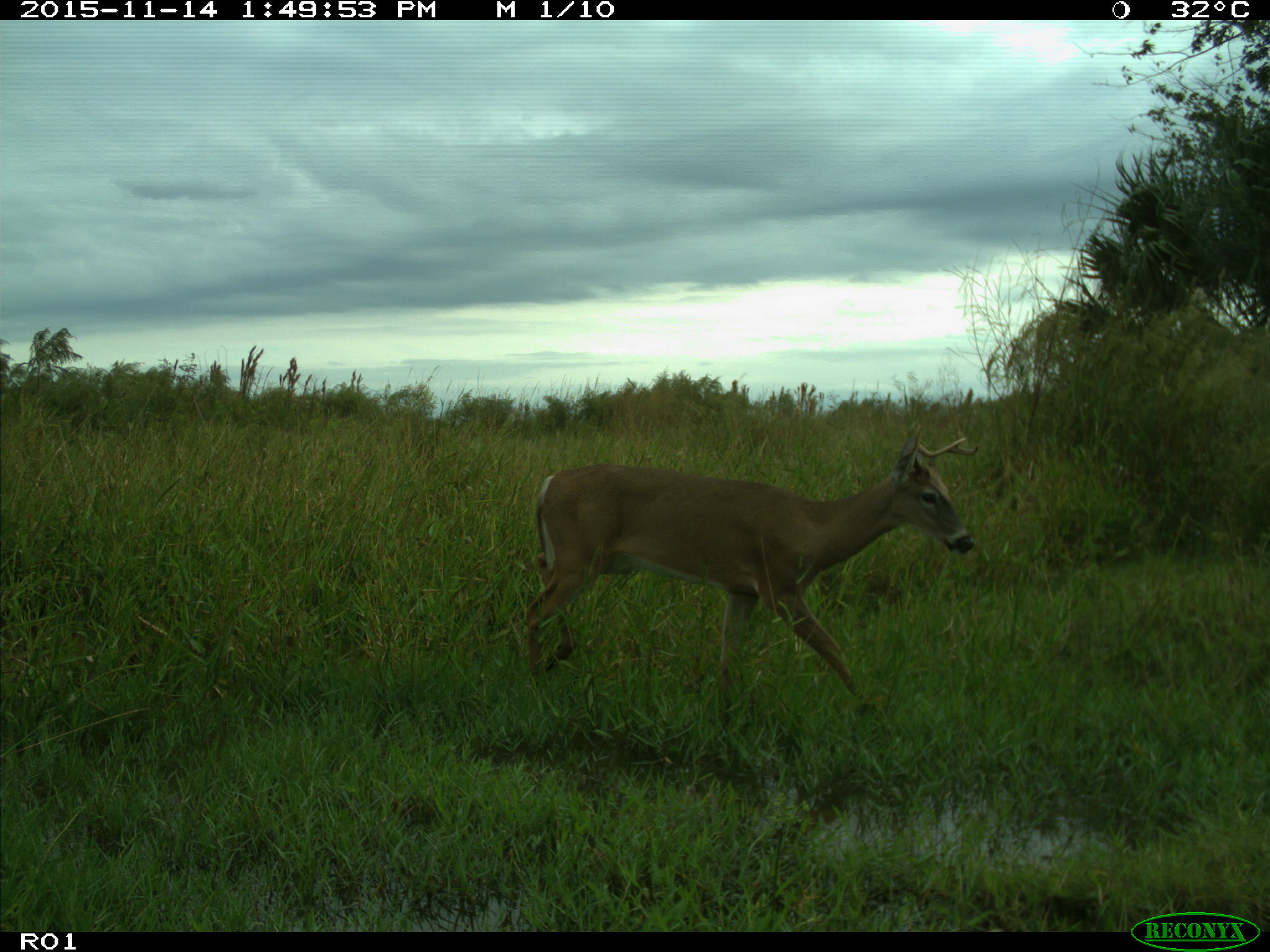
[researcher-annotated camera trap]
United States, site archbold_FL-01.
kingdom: Animalia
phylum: Chordata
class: Mammalia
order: Artiodactyla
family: Cervidae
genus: Odocoileus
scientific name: Odocoileus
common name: deer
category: unidentified deer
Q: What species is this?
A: Unidentified deer (deer) (Odocoileus).